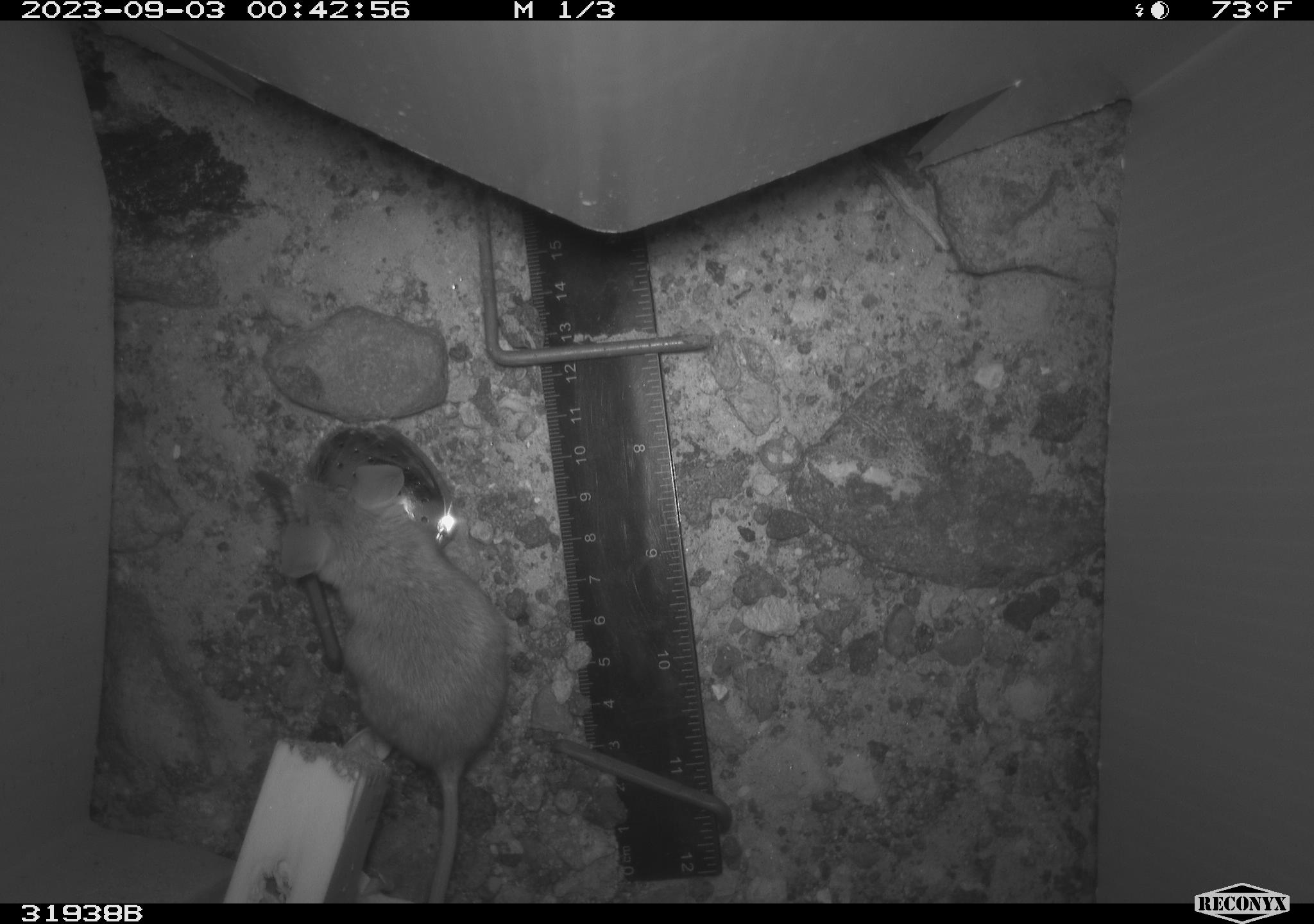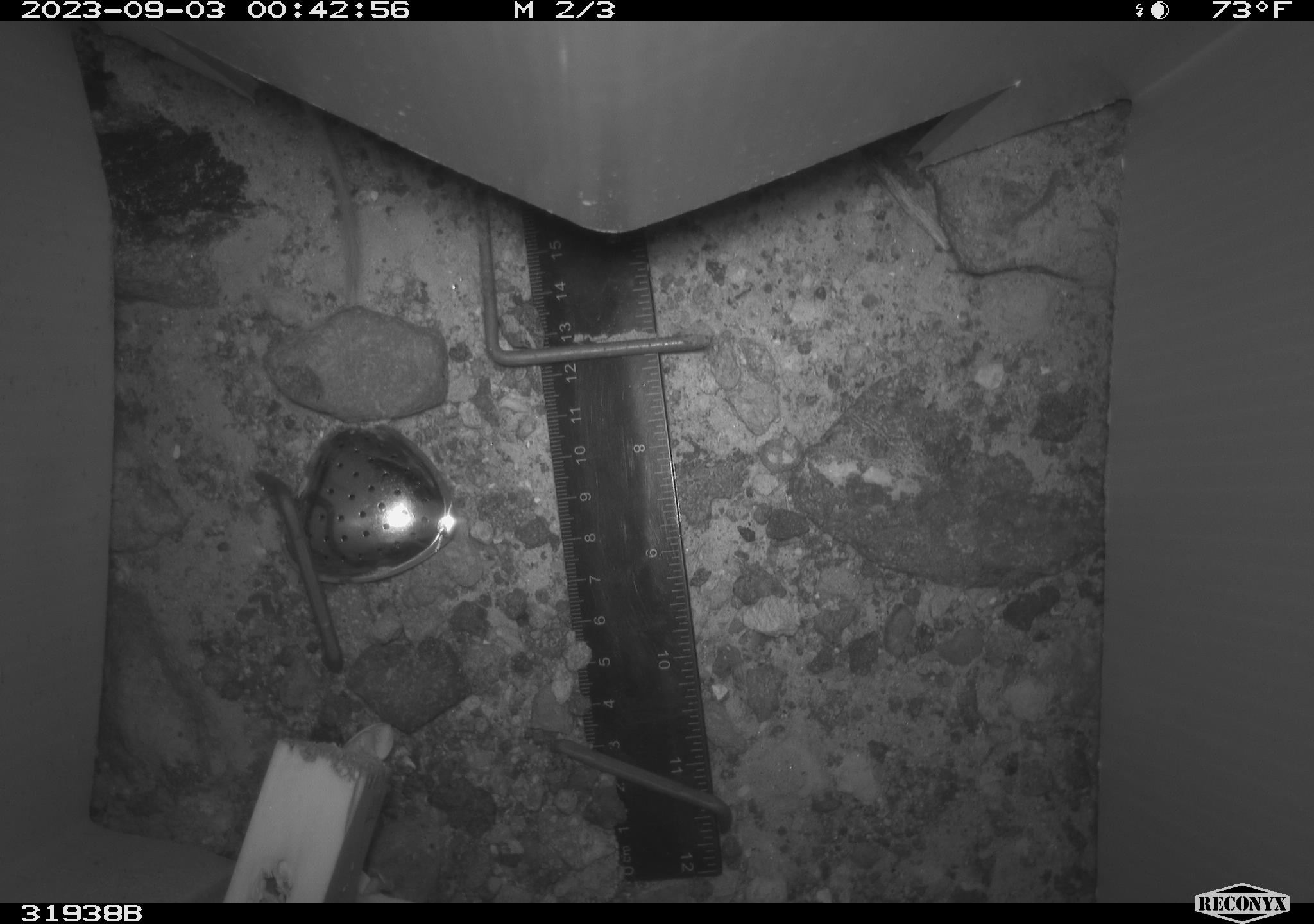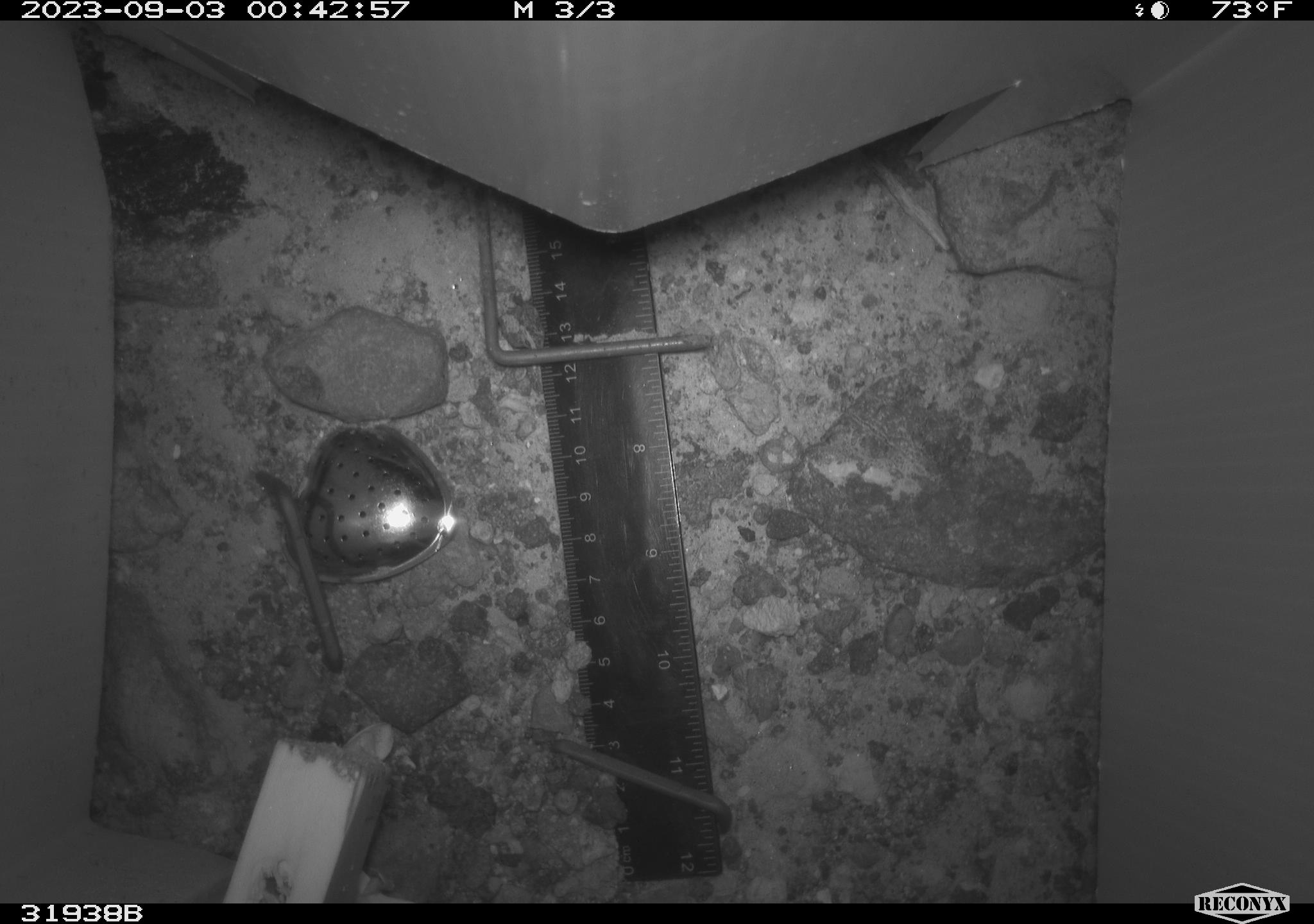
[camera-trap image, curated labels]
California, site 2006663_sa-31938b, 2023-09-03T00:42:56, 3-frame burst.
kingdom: Animalia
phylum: Chordata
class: Mammalia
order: Rodentia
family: Cricetidae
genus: Peromyscus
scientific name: Peromyscus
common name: deer mice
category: peromyscus species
Peromyscus species (deer mice) (Peromyscus).